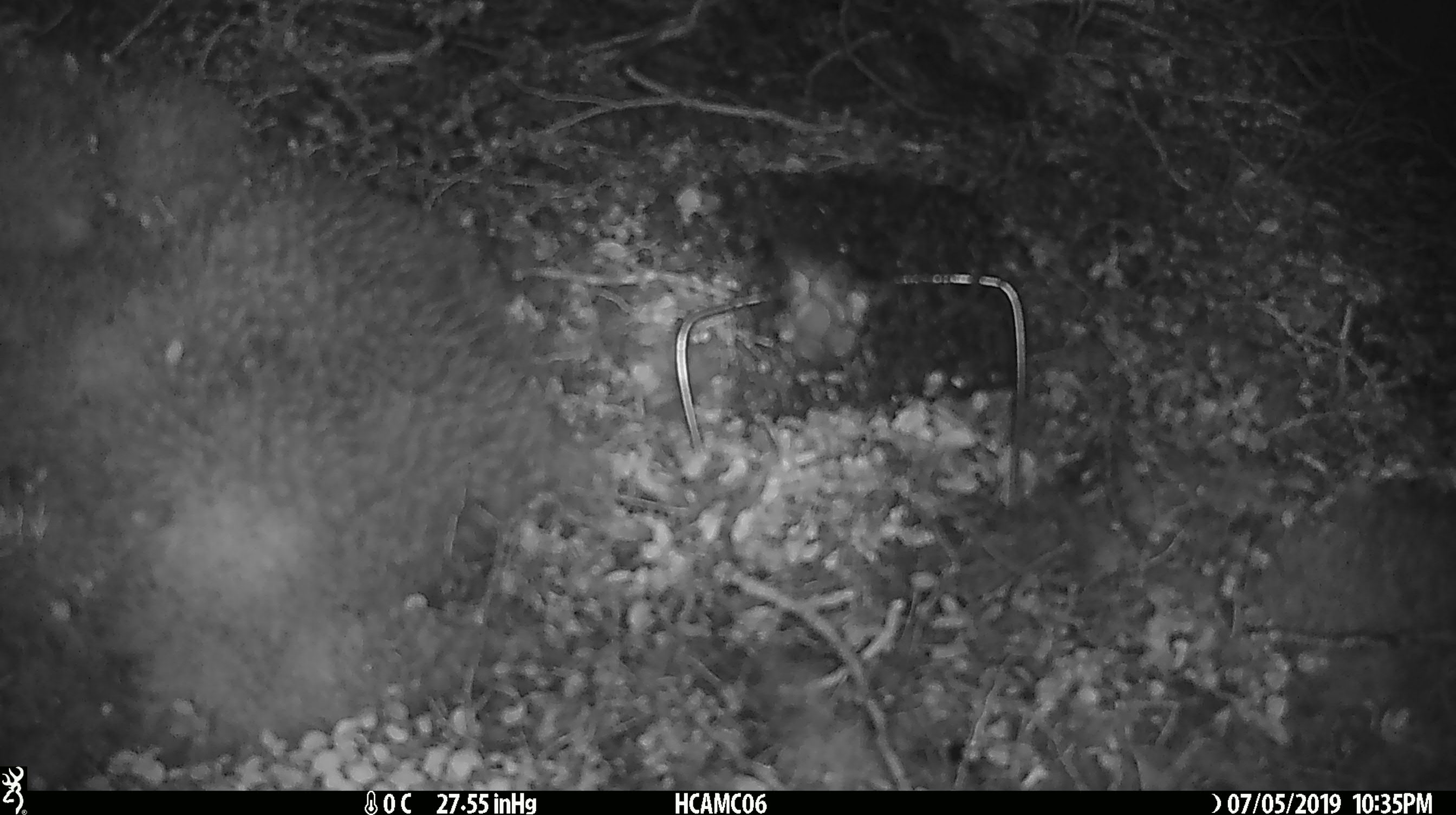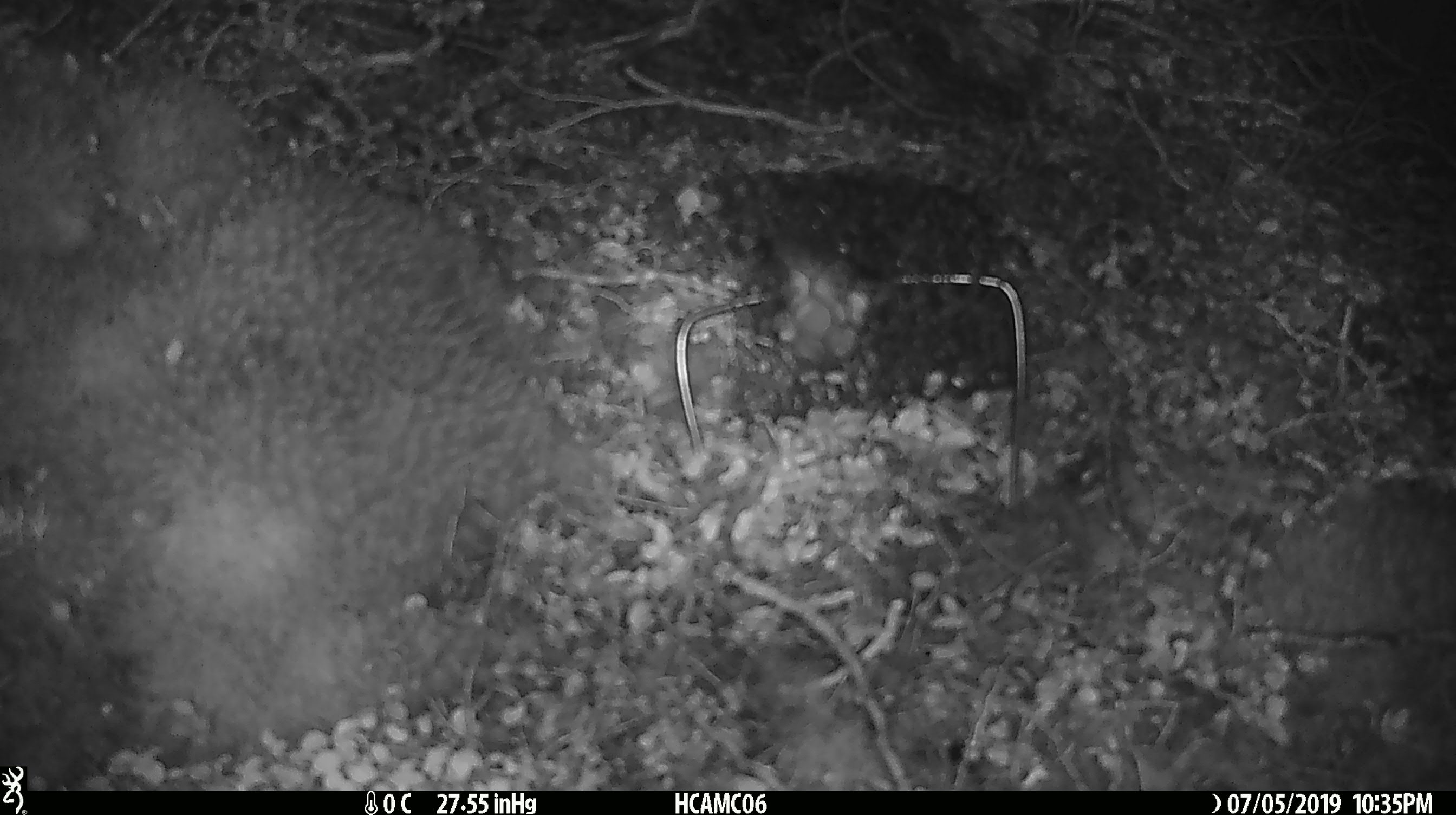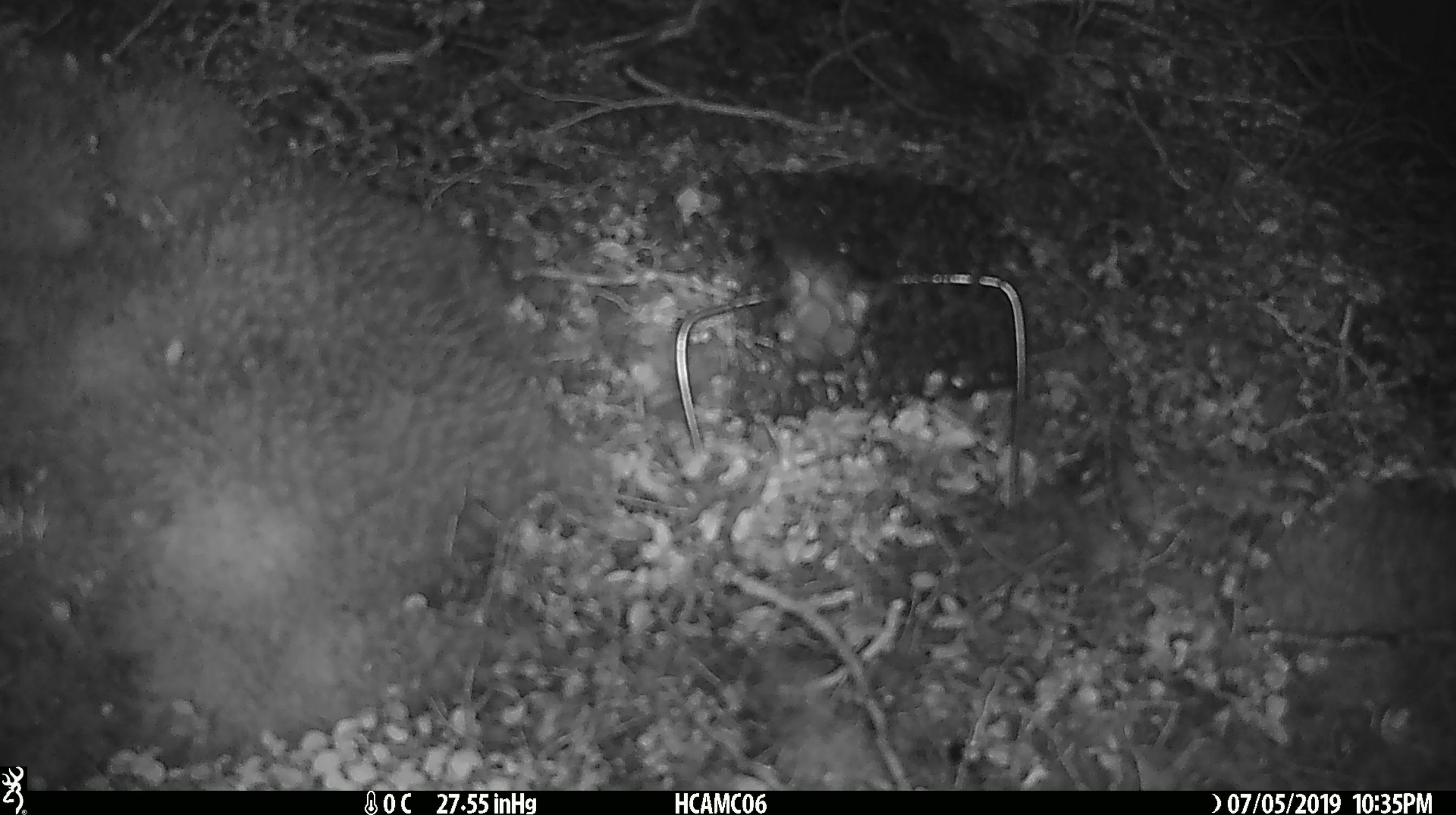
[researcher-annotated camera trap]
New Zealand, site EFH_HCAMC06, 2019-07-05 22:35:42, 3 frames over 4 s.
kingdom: Animalia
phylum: Chordata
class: Mammalia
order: Rodentia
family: Muridae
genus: Mus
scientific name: Mus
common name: mouse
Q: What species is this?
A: Mouse (Mus).